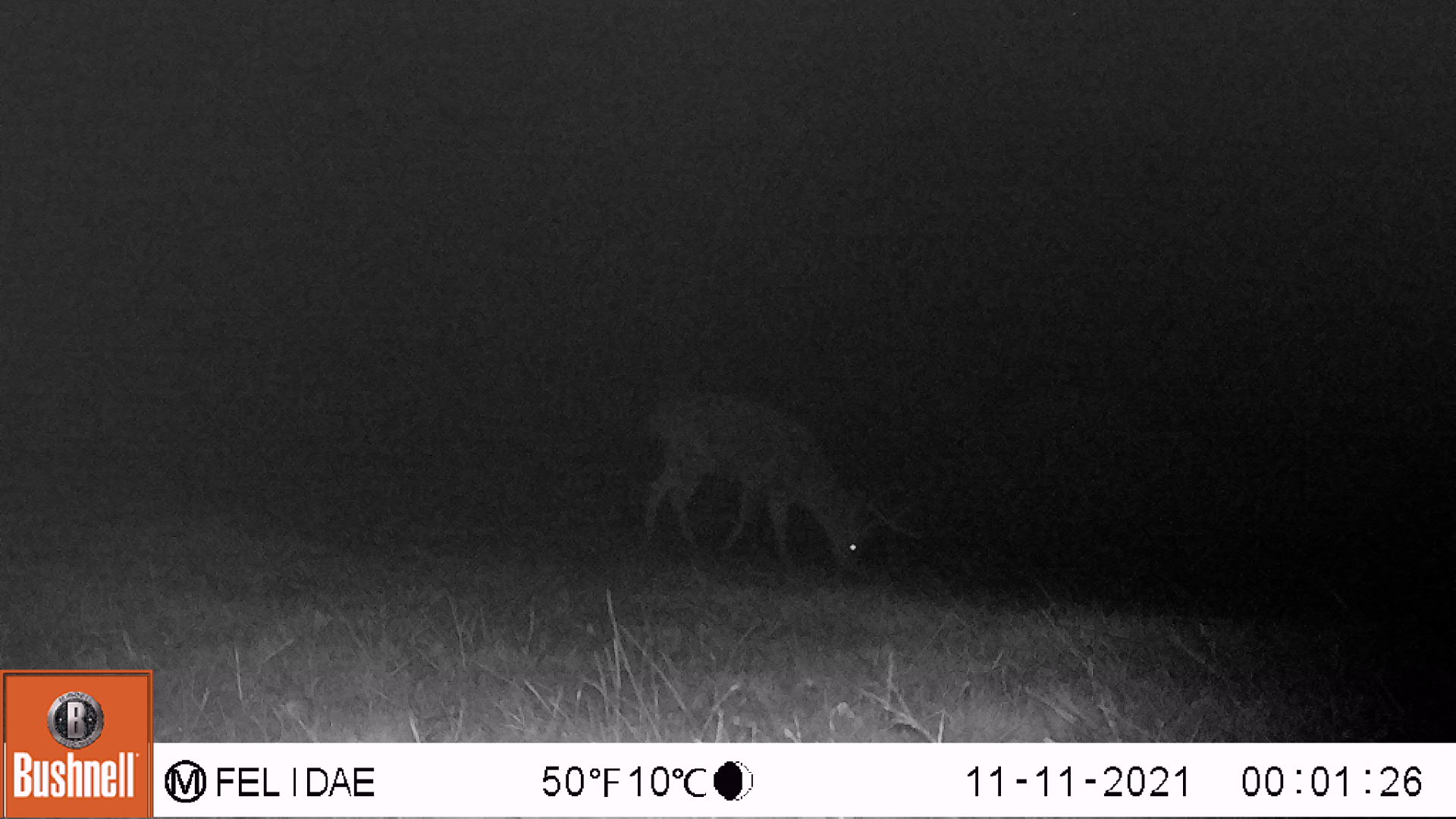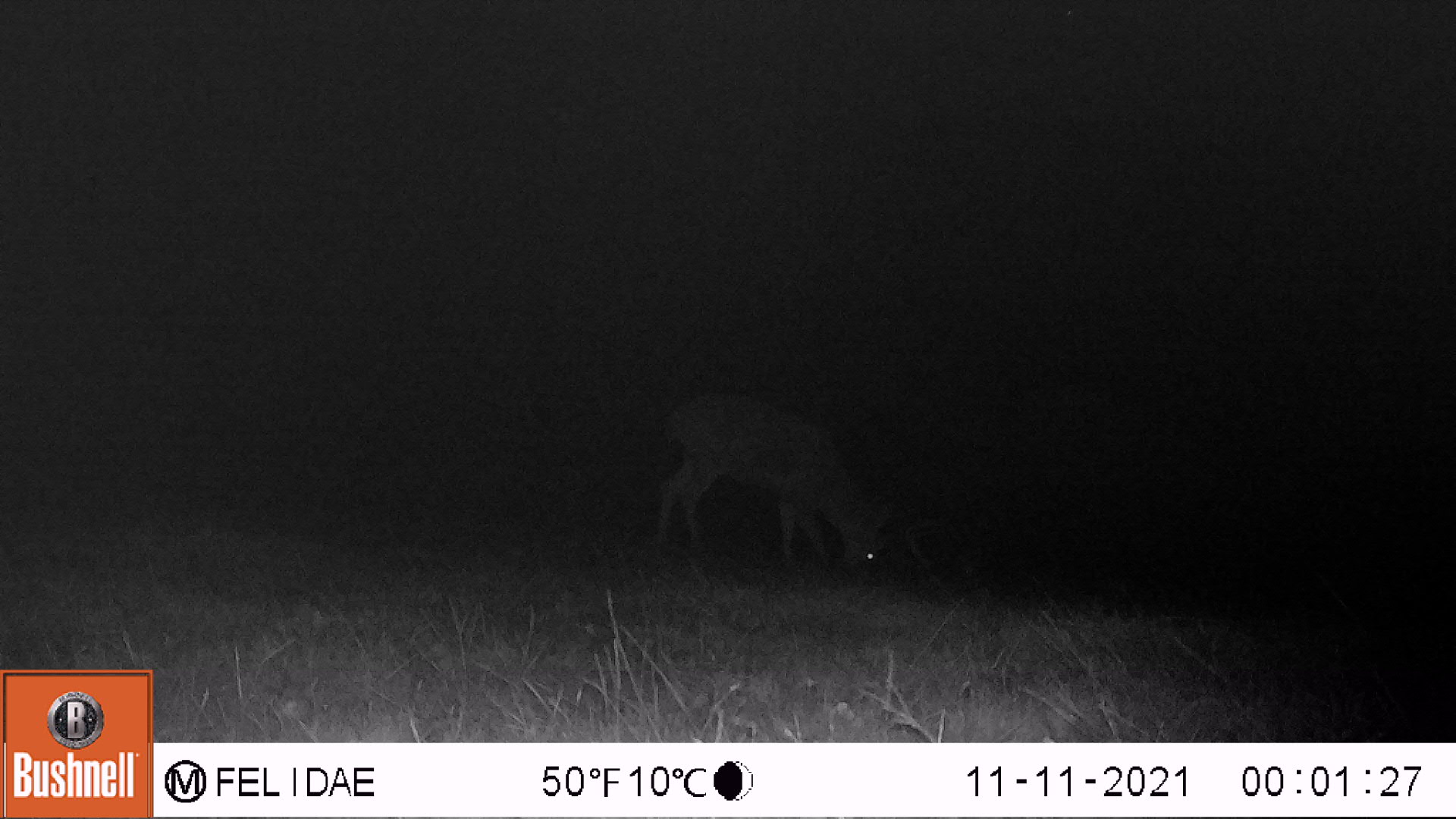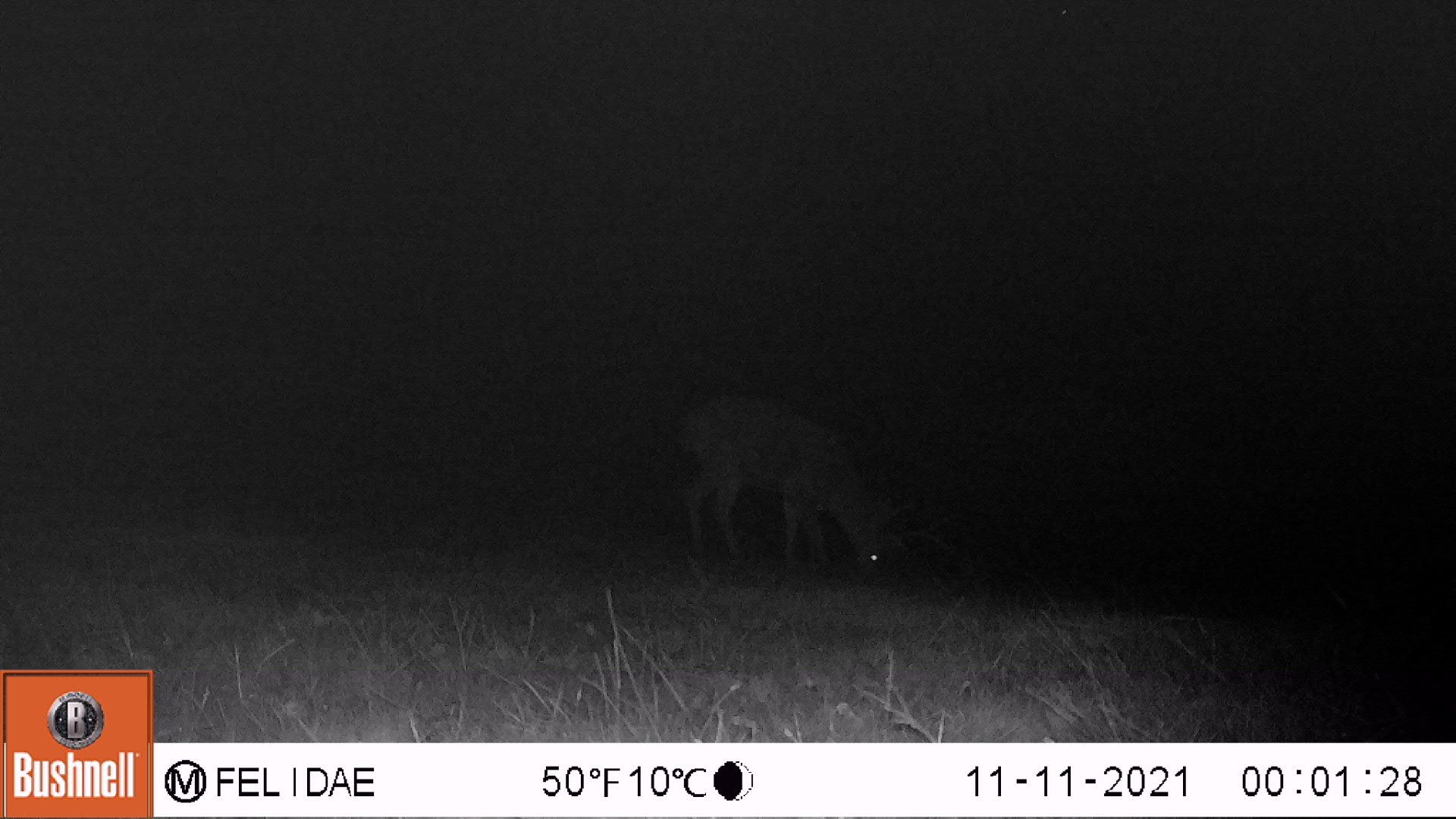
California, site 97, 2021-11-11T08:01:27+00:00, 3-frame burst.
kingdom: Animalia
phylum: Chordata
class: Mammalia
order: Artiodactyla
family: Cervidae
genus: Odocoileus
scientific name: Odocoileus hemionus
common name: mule deer